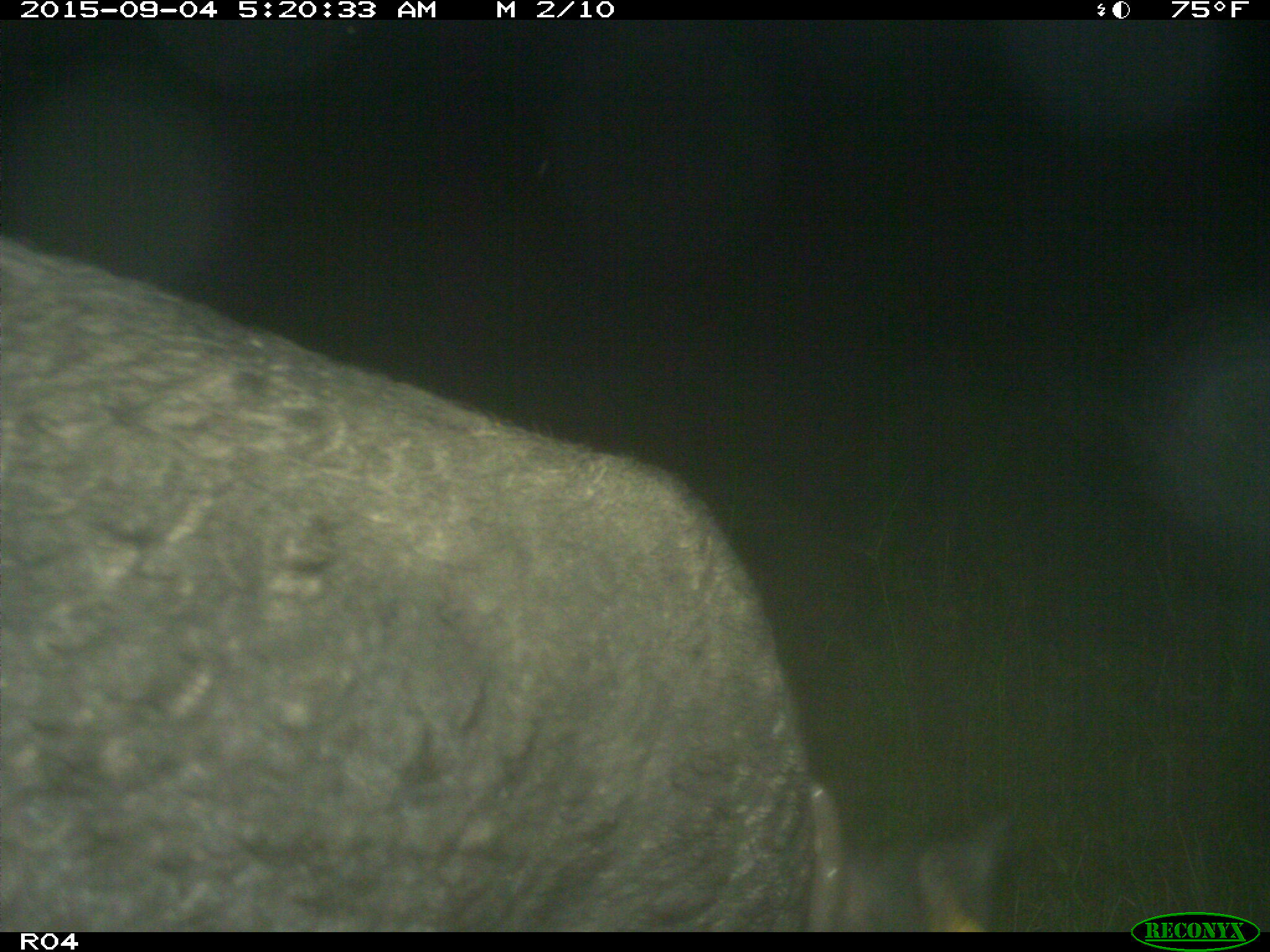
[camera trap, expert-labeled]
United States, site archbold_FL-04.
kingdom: Animalia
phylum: Chordata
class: Mammalia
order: Artiodactyla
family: Suidae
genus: Sus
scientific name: Sus scrofa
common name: wild boar